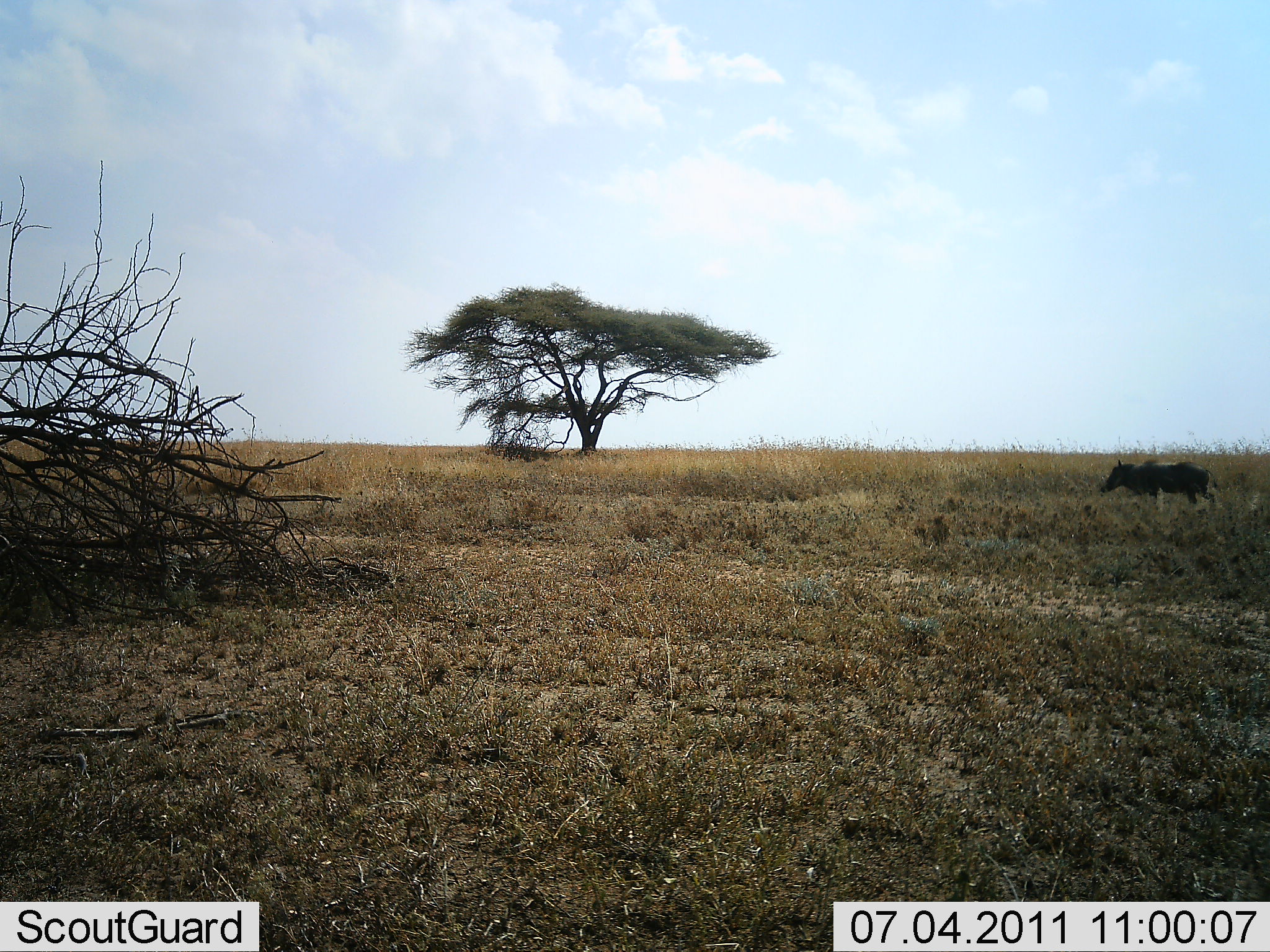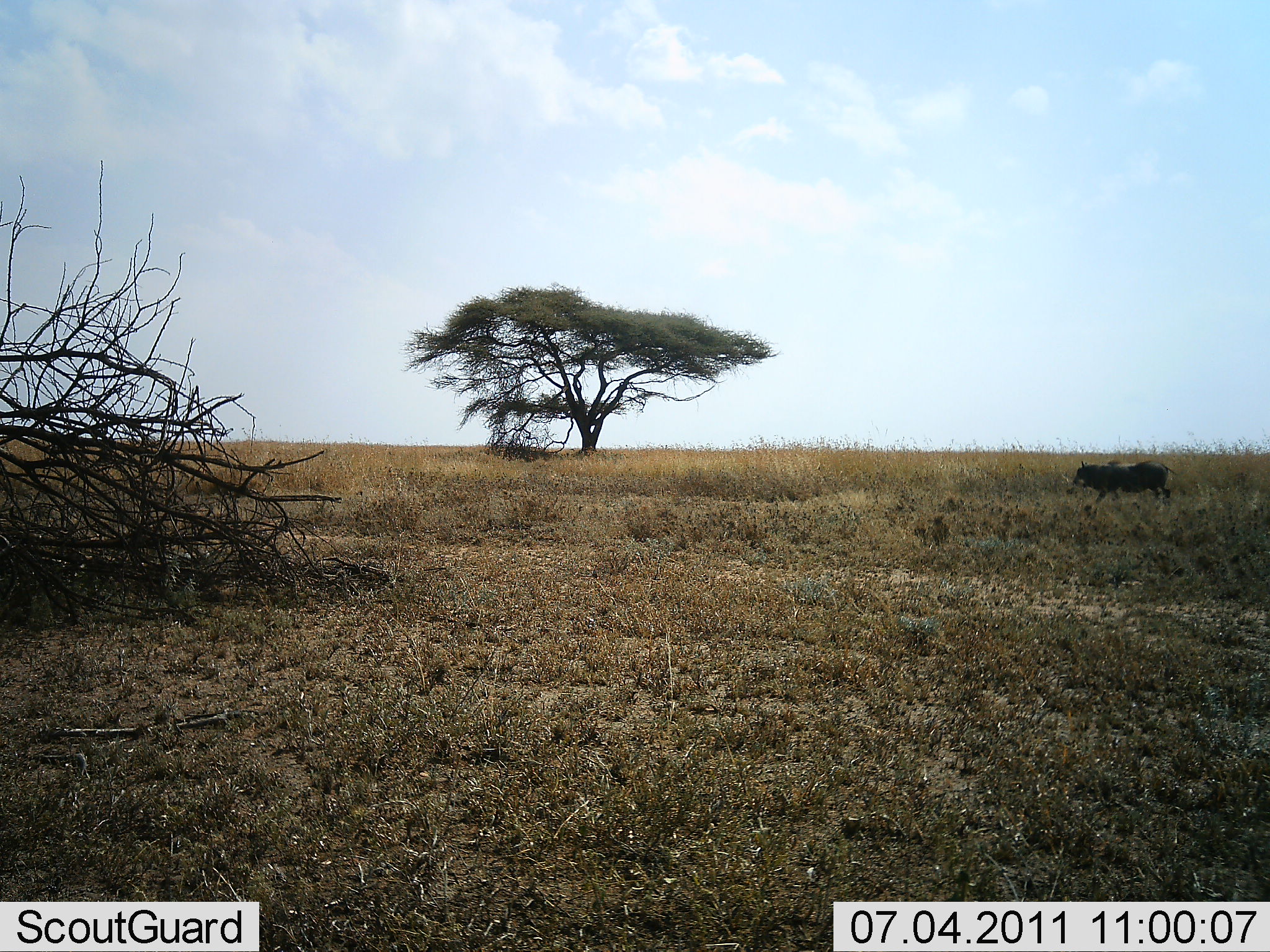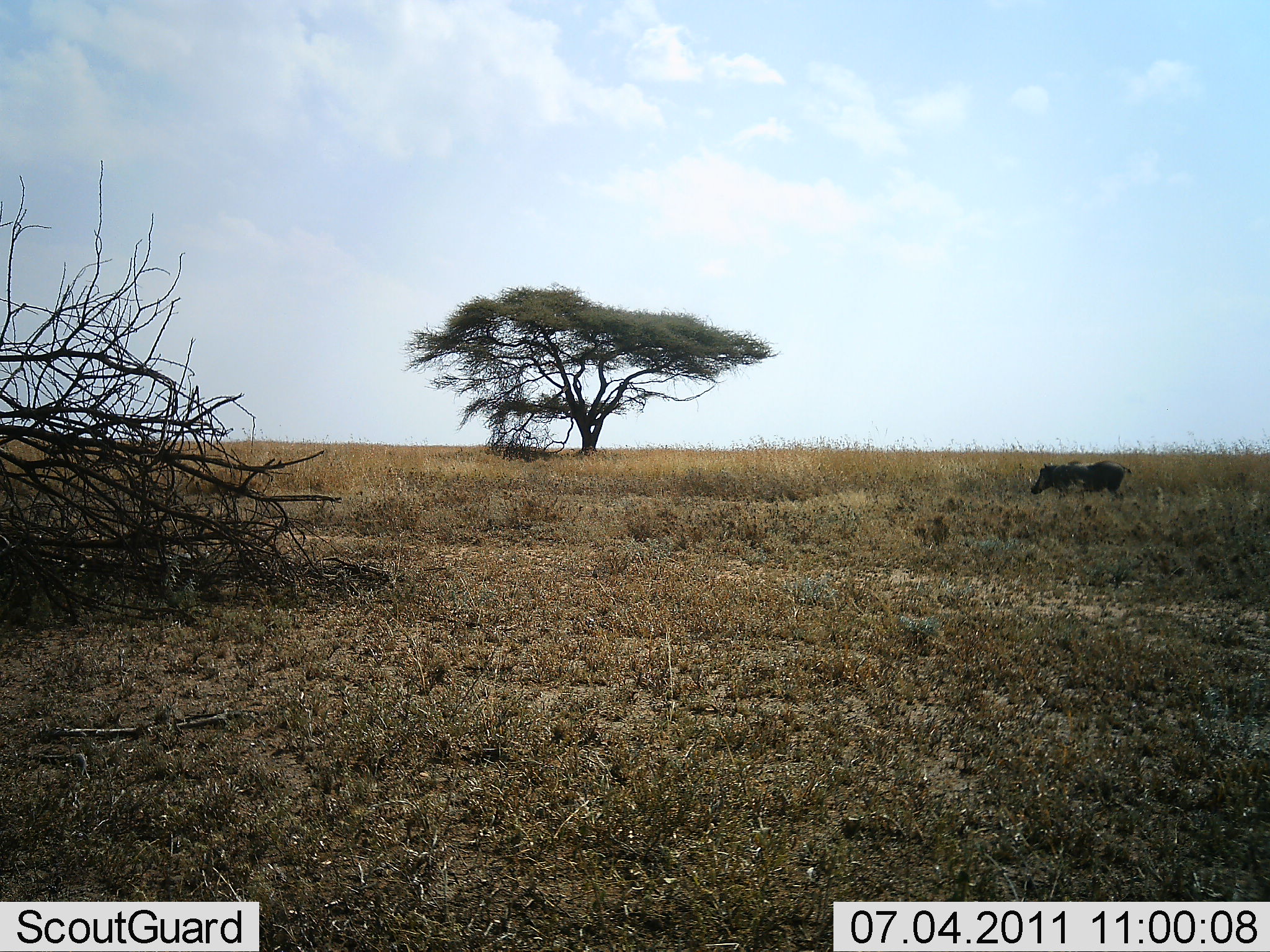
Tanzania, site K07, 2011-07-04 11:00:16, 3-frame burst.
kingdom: Animalia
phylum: Chordata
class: Mammalia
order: Artiodactyla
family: Suidae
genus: Phacochoerus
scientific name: Phacochoerus africanus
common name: warthog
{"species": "warthog (Phacochoerus africanus)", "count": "1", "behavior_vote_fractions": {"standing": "9%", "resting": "0%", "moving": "91%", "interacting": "0%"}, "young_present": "0%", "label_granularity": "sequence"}